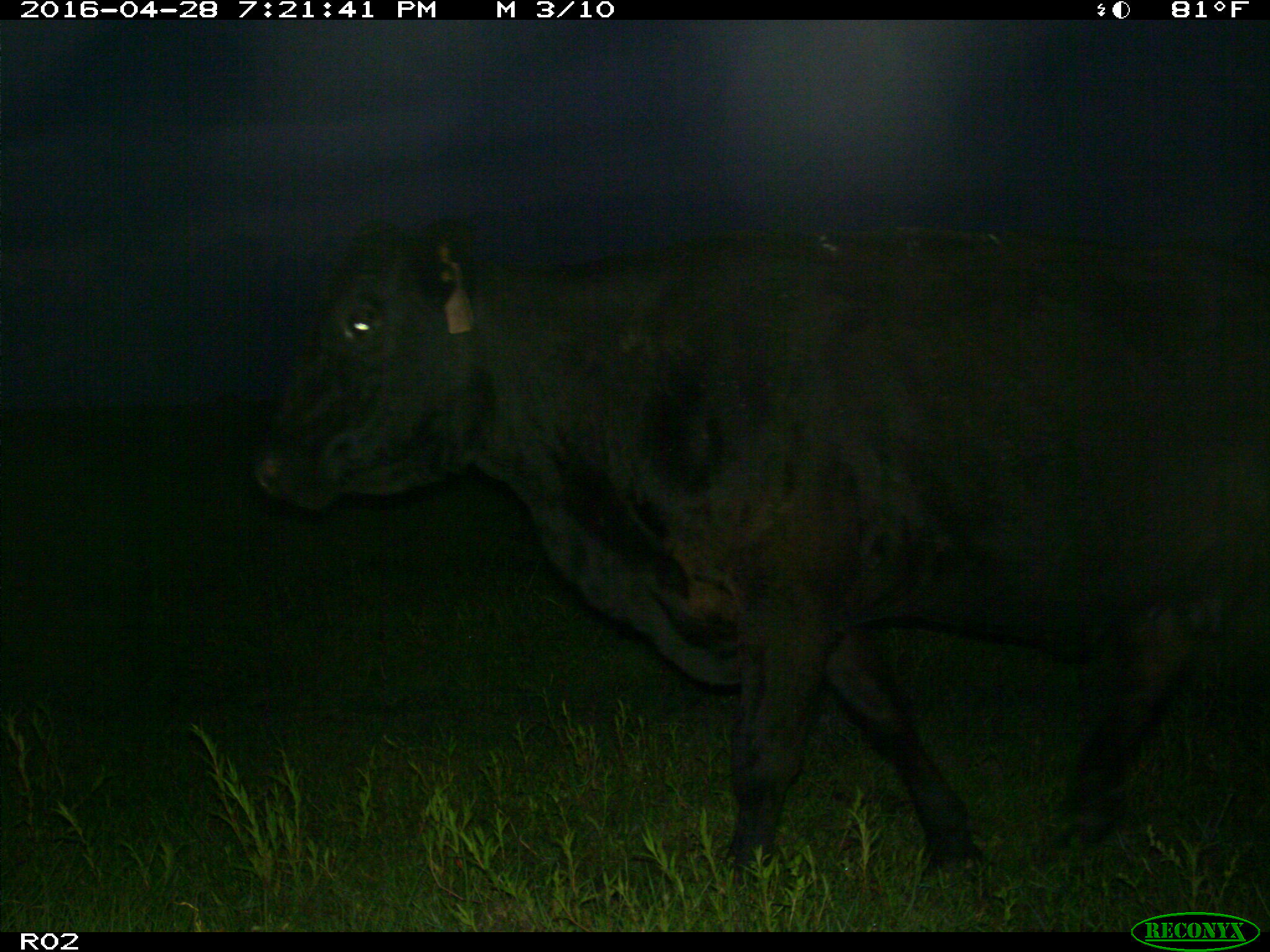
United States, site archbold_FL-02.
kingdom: Animalia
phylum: Chordata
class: Mammalia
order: Artiodactyla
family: Bovidae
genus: Bos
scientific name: Bos taurus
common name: domestic cow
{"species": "Bos taurus (domestic cow)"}